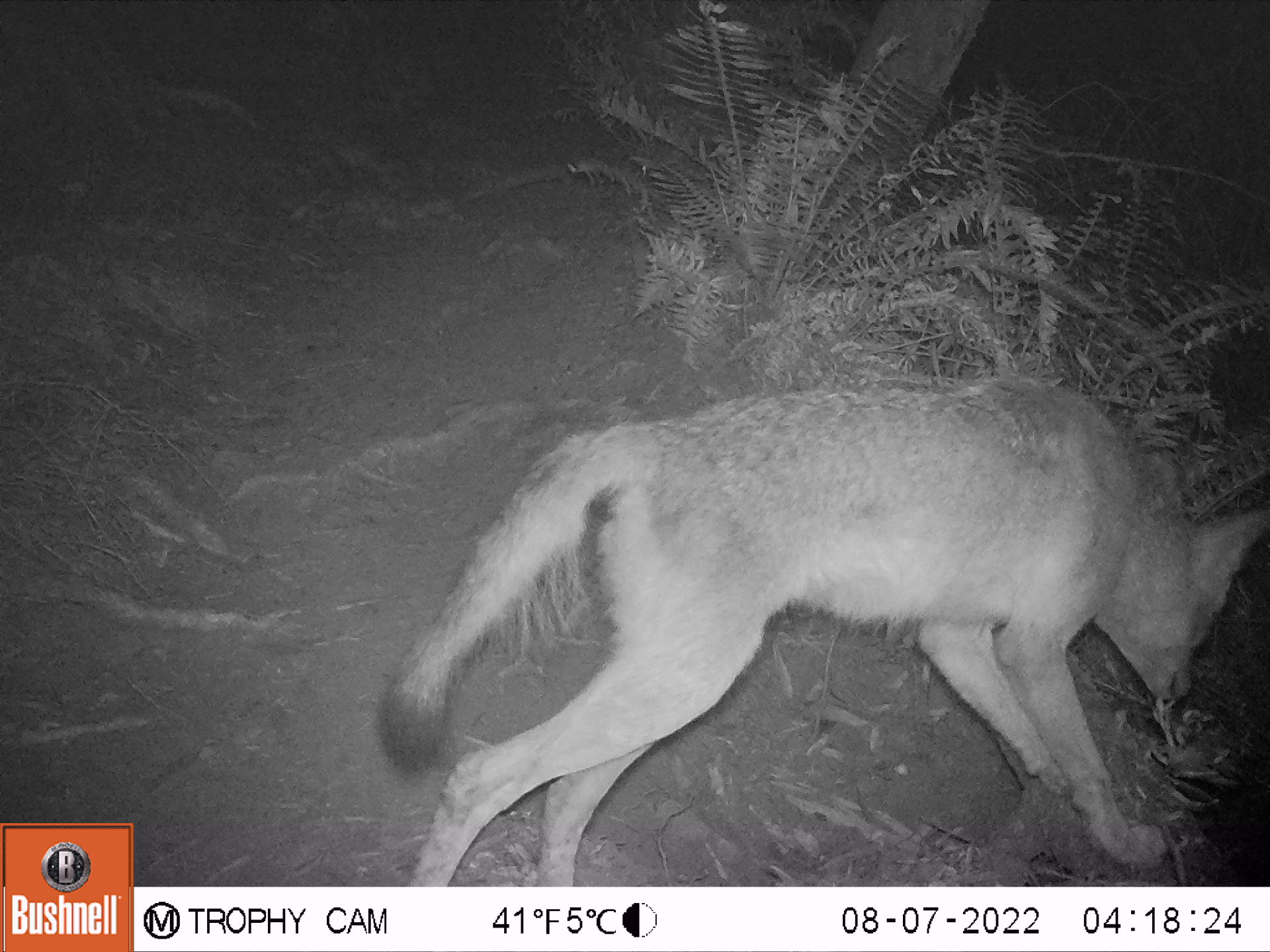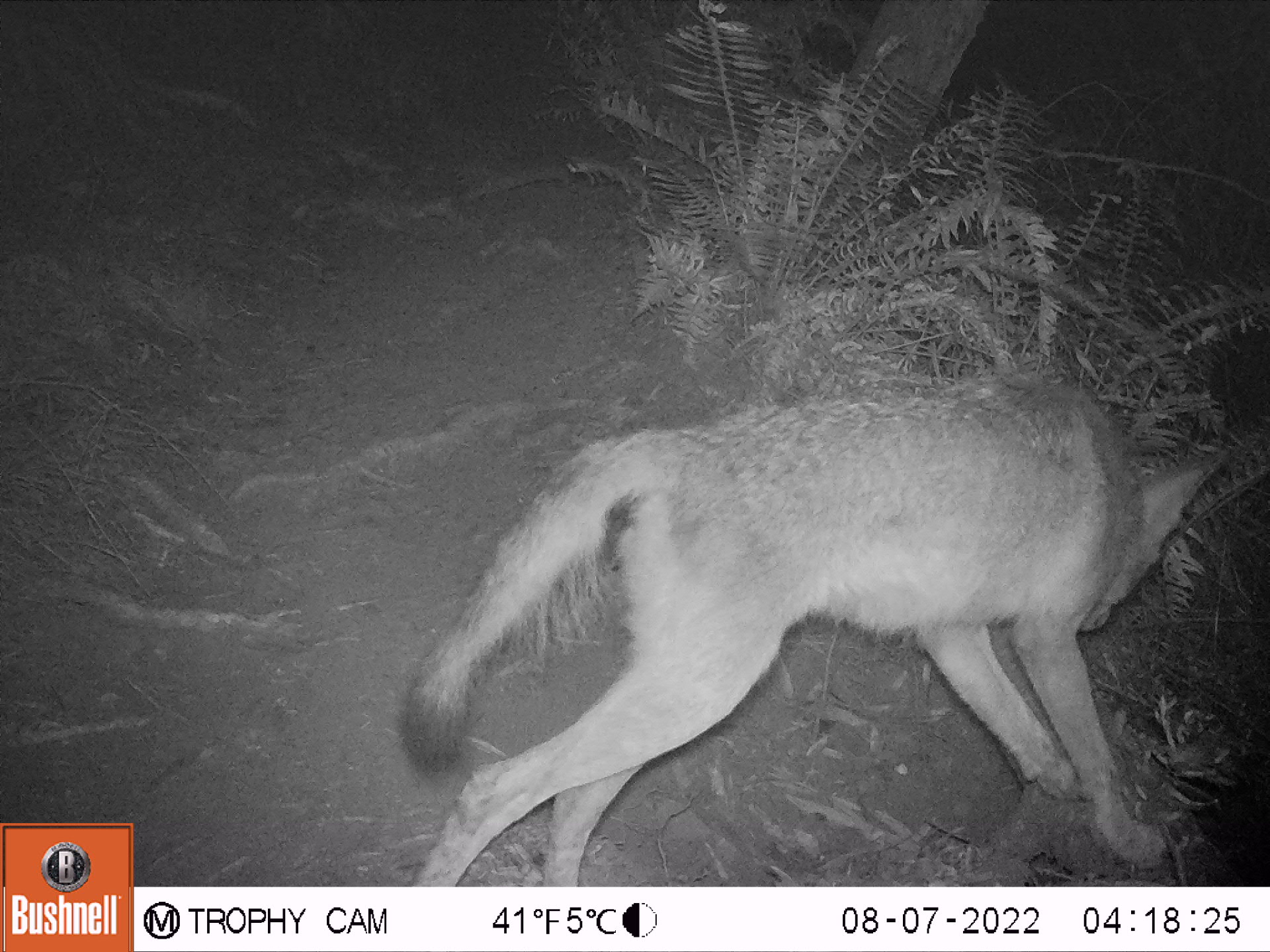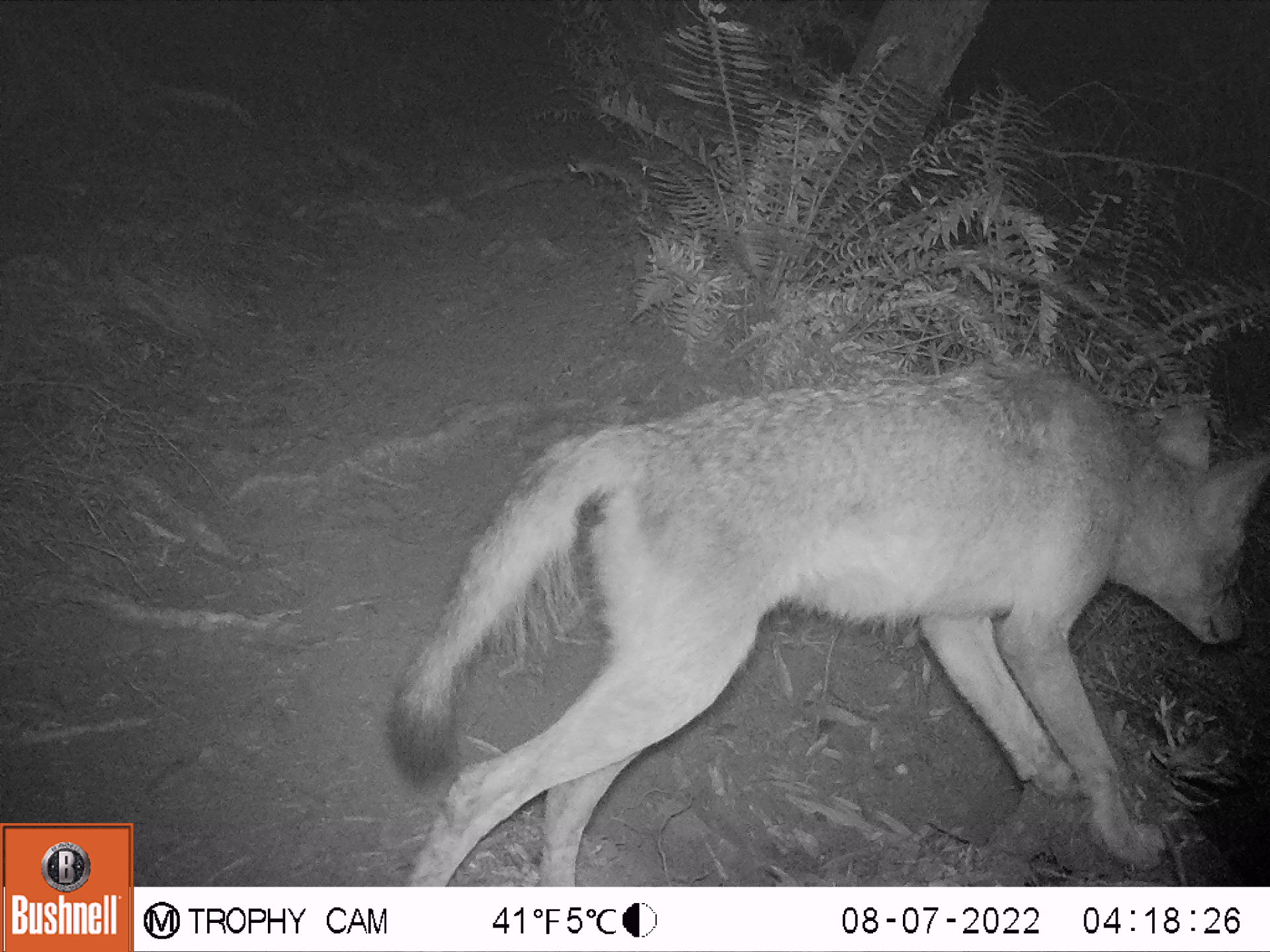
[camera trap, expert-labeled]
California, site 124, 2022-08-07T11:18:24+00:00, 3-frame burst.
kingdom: Animalia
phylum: Chordata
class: Mammalia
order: Carnivora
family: Canidae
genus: Canis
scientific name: Canis latrans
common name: coyote